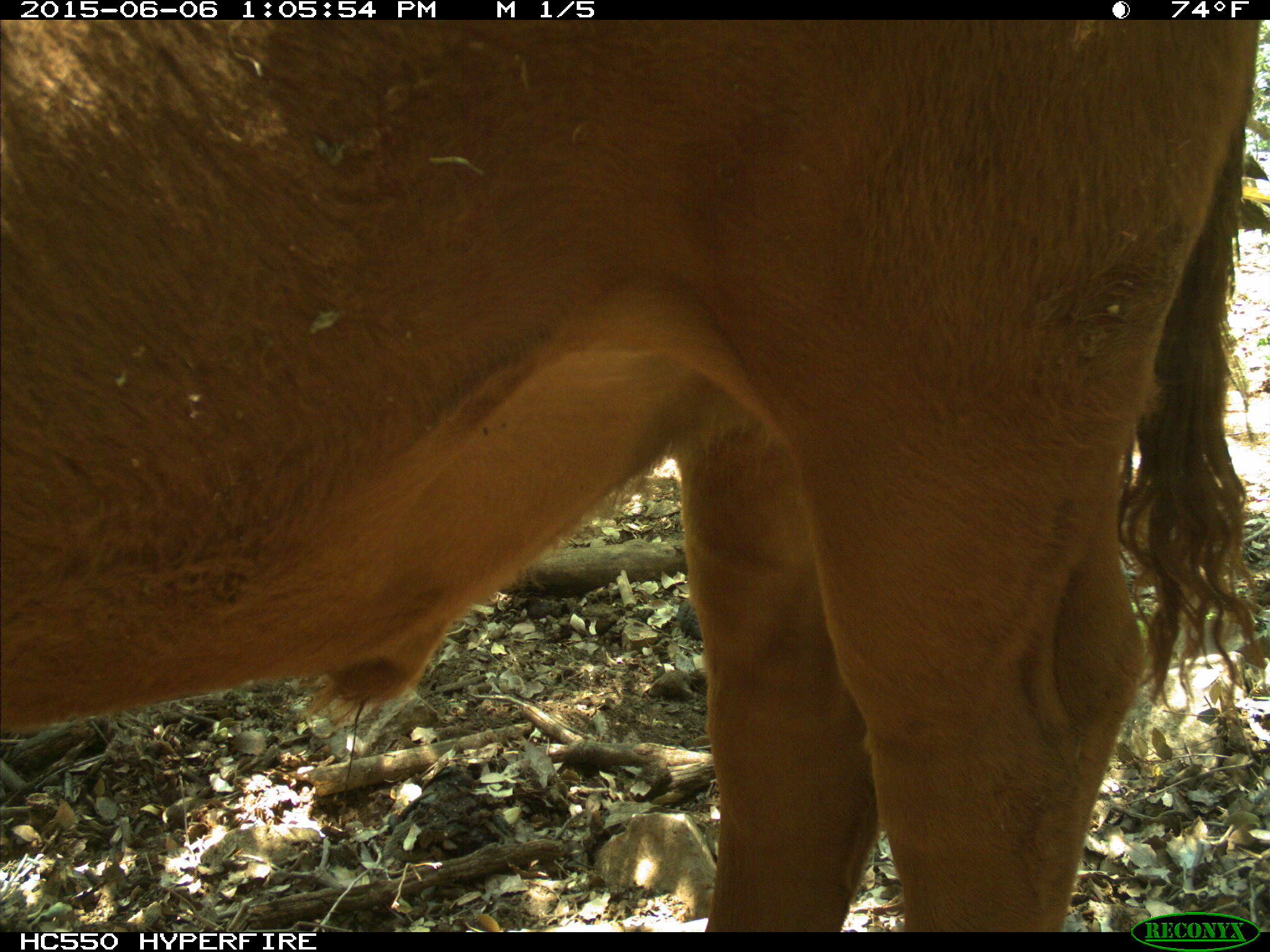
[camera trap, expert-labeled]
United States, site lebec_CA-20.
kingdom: Animalia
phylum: Chordata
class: Mammalia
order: Artiodactyla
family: Bovidae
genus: Bos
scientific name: Bos taurus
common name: domestic cow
Bos taurus (domestic cow).